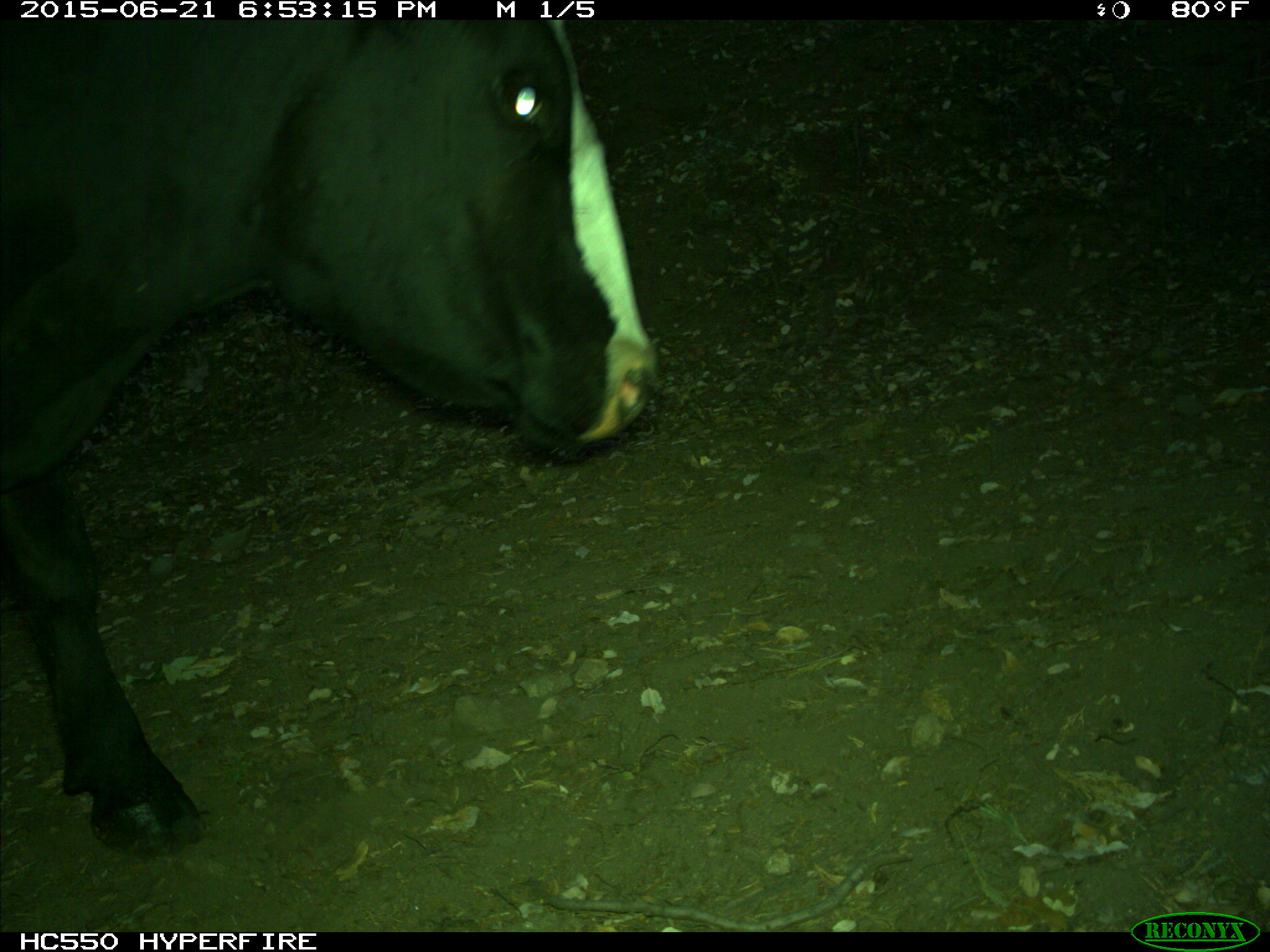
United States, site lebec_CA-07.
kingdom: Animalia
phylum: Chordata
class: Mammalia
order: Artiodactyla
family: Bovidae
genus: Bos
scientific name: Bos taurus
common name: domestic cow